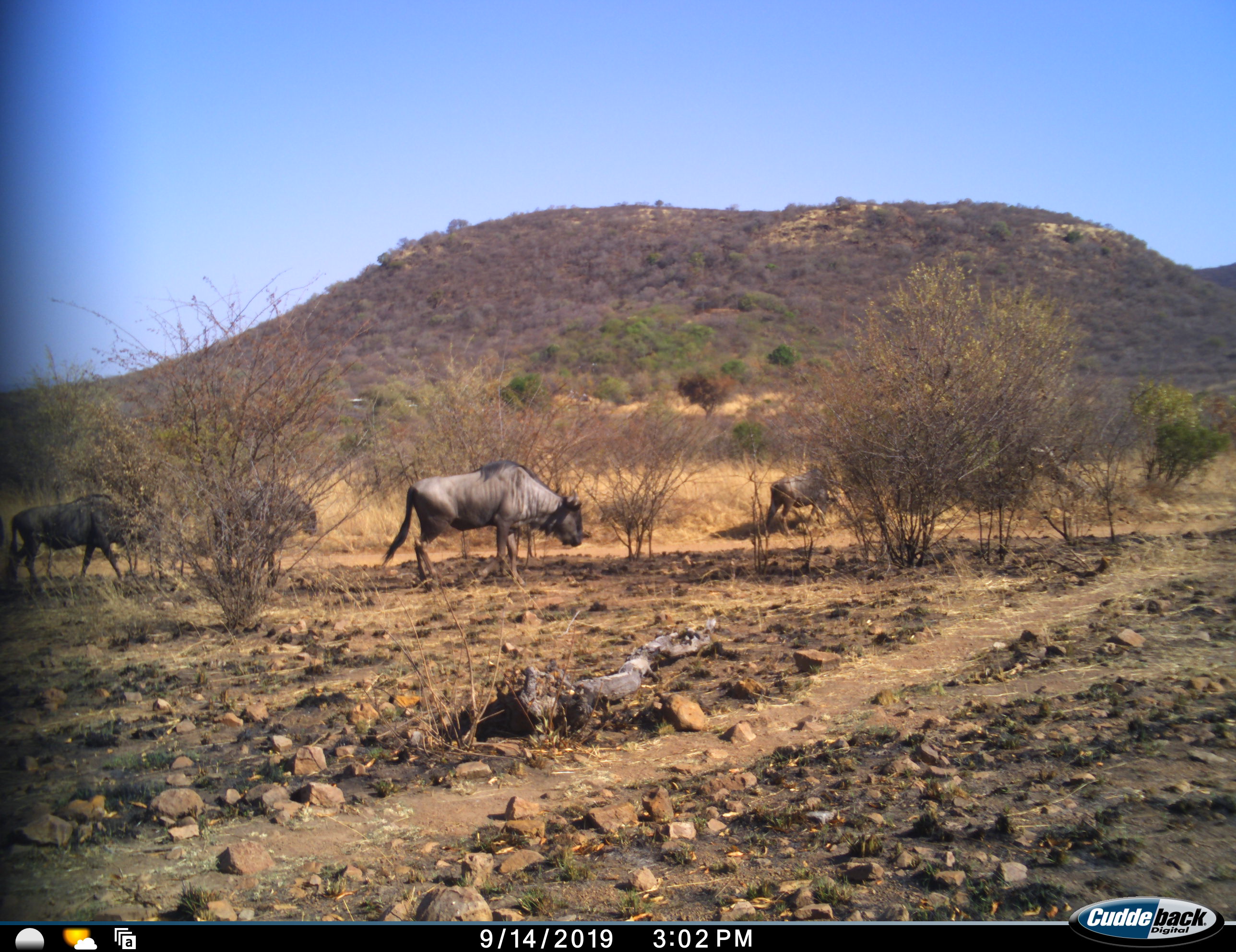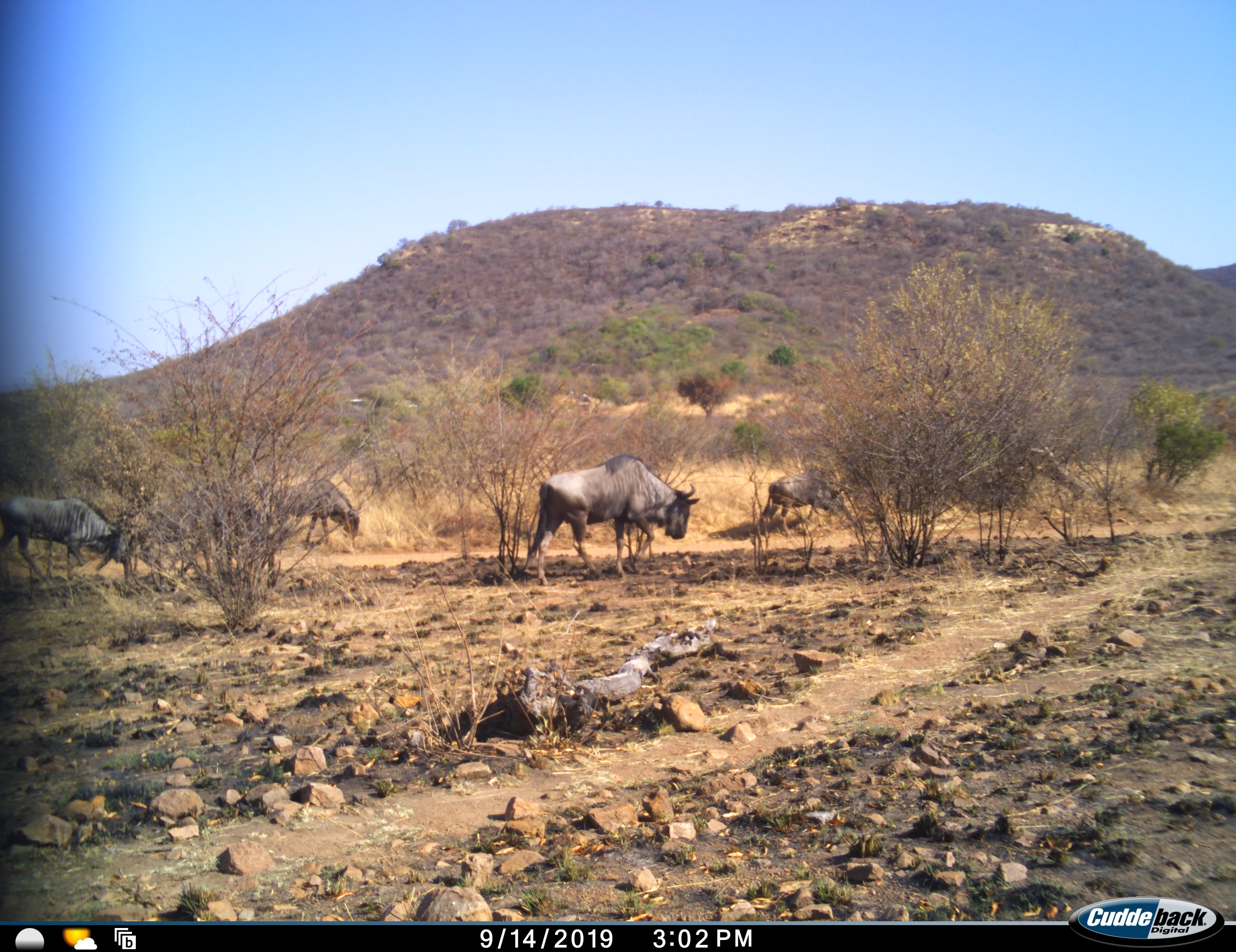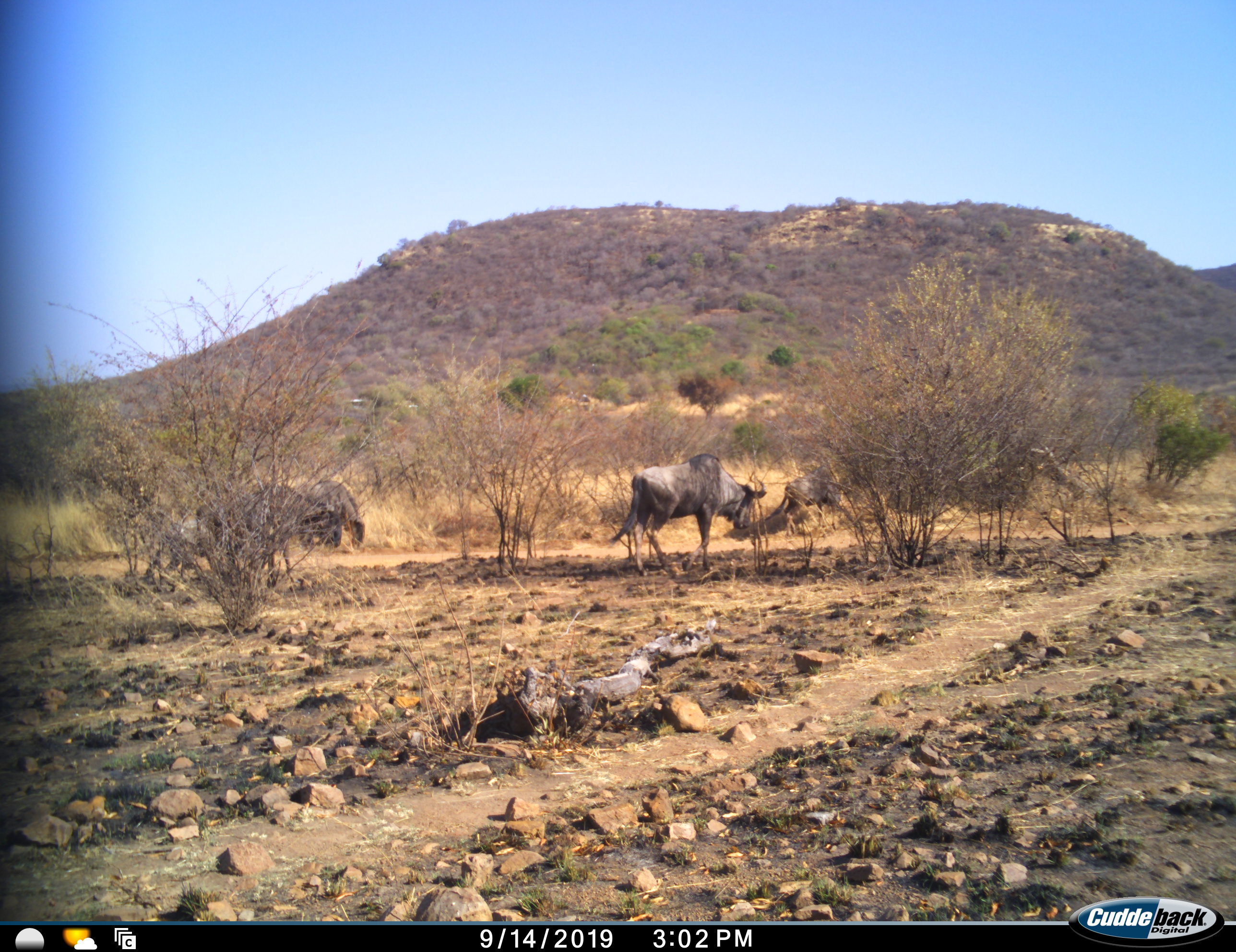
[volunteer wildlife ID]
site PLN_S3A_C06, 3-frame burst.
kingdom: Animalia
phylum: Chordata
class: Mammalia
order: Artiodactyla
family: Bovidae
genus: Connochaetes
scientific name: Connochaetes taurinus taurinus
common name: blue wildebeest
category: wildebeestblue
Wildebeestblue (blue wildebeest) (Connochaetes taurinus taurinus), count 5. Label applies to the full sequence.